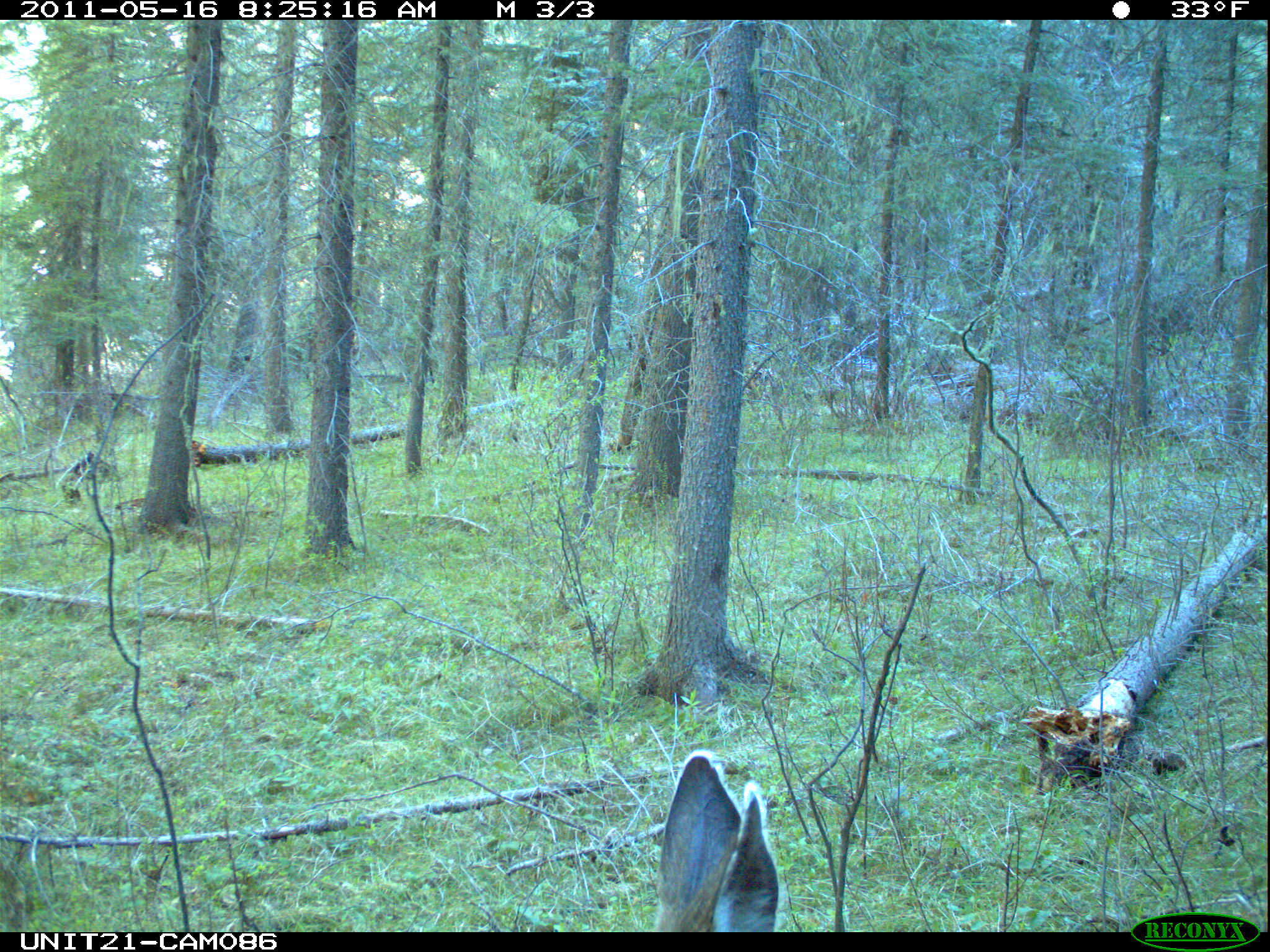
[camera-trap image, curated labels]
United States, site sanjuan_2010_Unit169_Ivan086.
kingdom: Animalia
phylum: Chordata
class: Mammalia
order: Artiodactyla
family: Cervidae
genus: Odocoileus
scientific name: Odocoileus hemionus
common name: mule deer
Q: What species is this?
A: Odocoileus hemionus (mule deer).